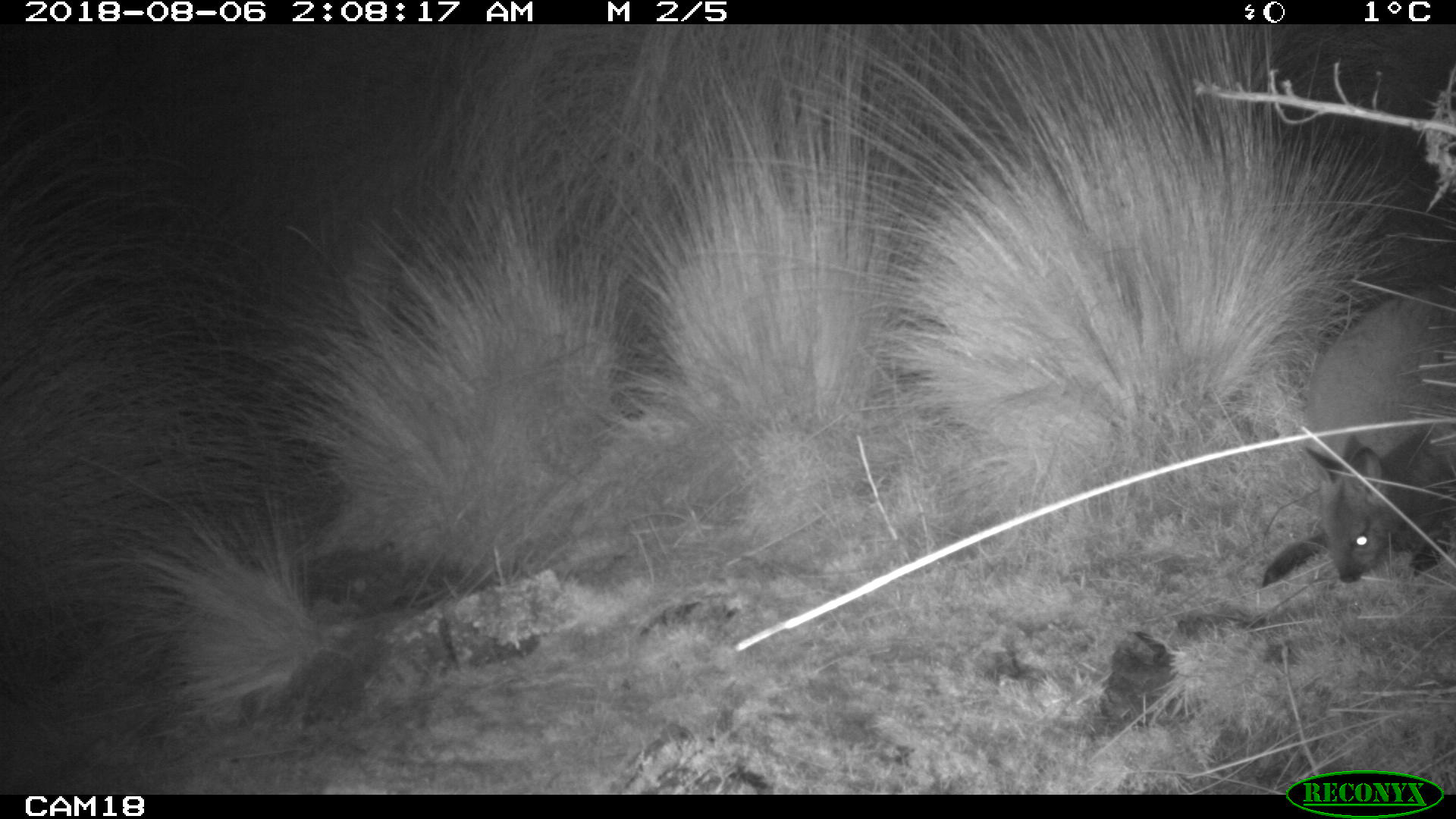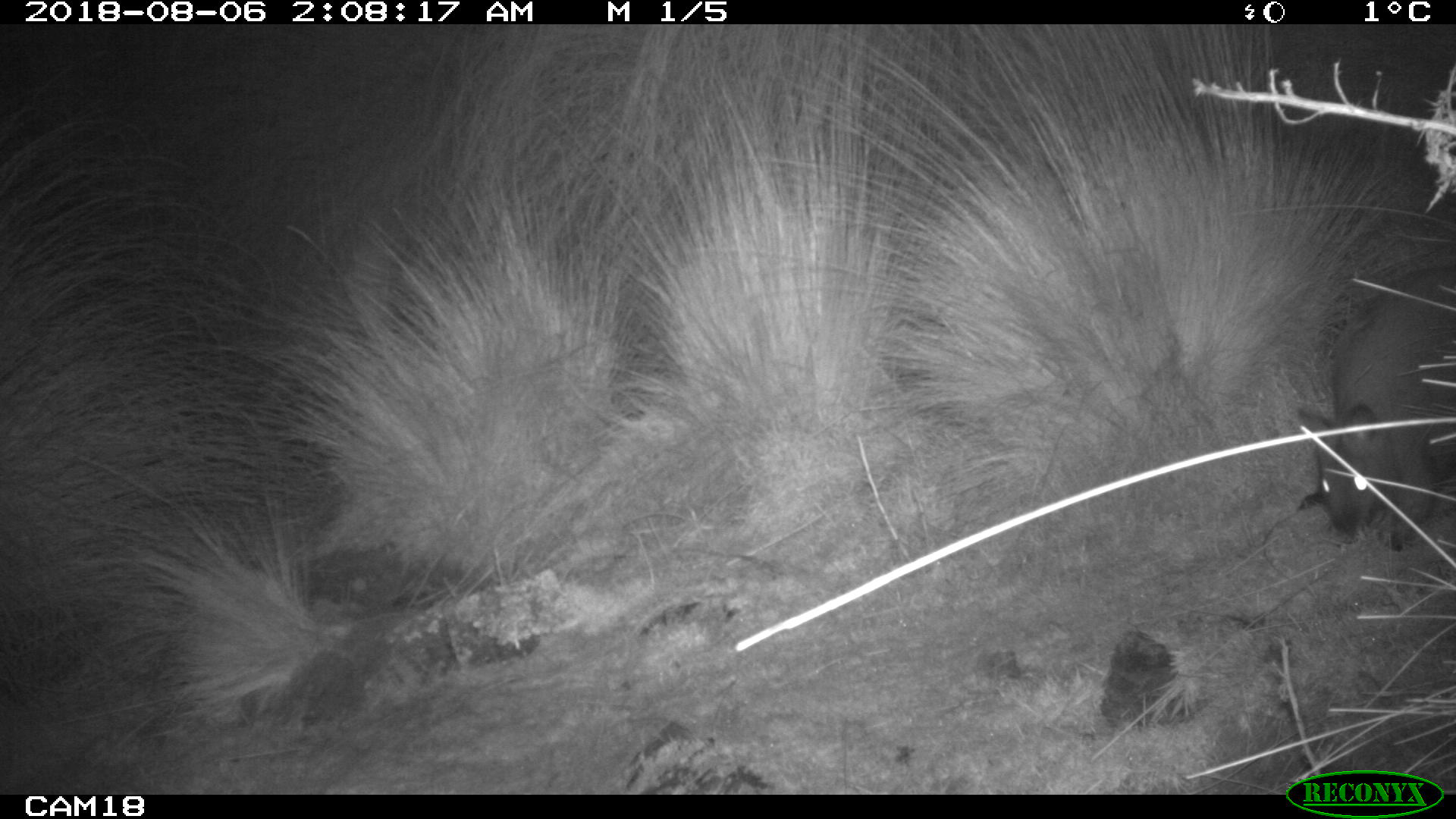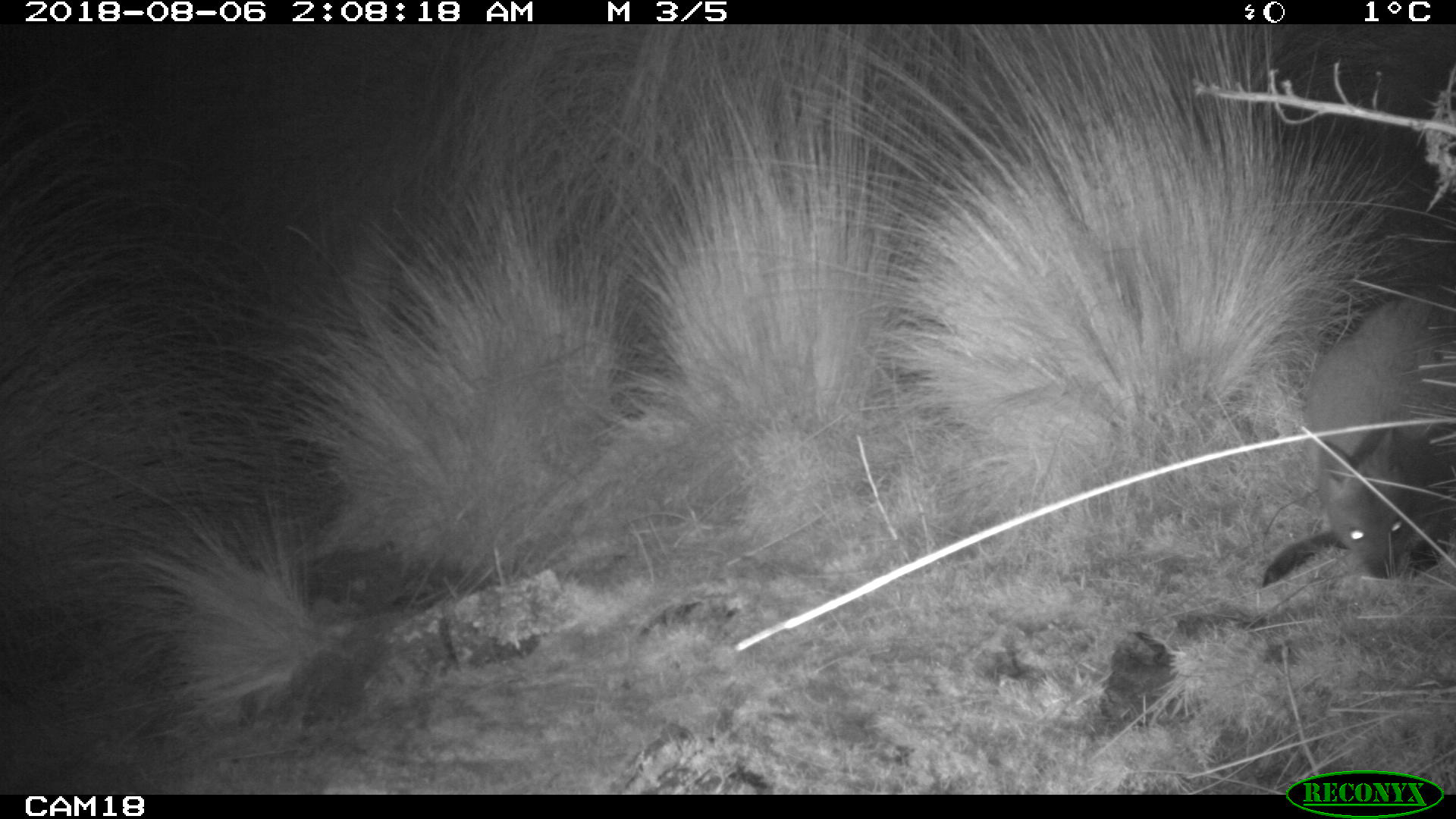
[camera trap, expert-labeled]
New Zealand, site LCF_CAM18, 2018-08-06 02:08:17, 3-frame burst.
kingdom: Animalia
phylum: Chordata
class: Mammalia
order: Diprotodontia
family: Macropodidae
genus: Notamacropus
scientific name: Notamacropus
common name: wallaby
Wallaby (Notamacropus).